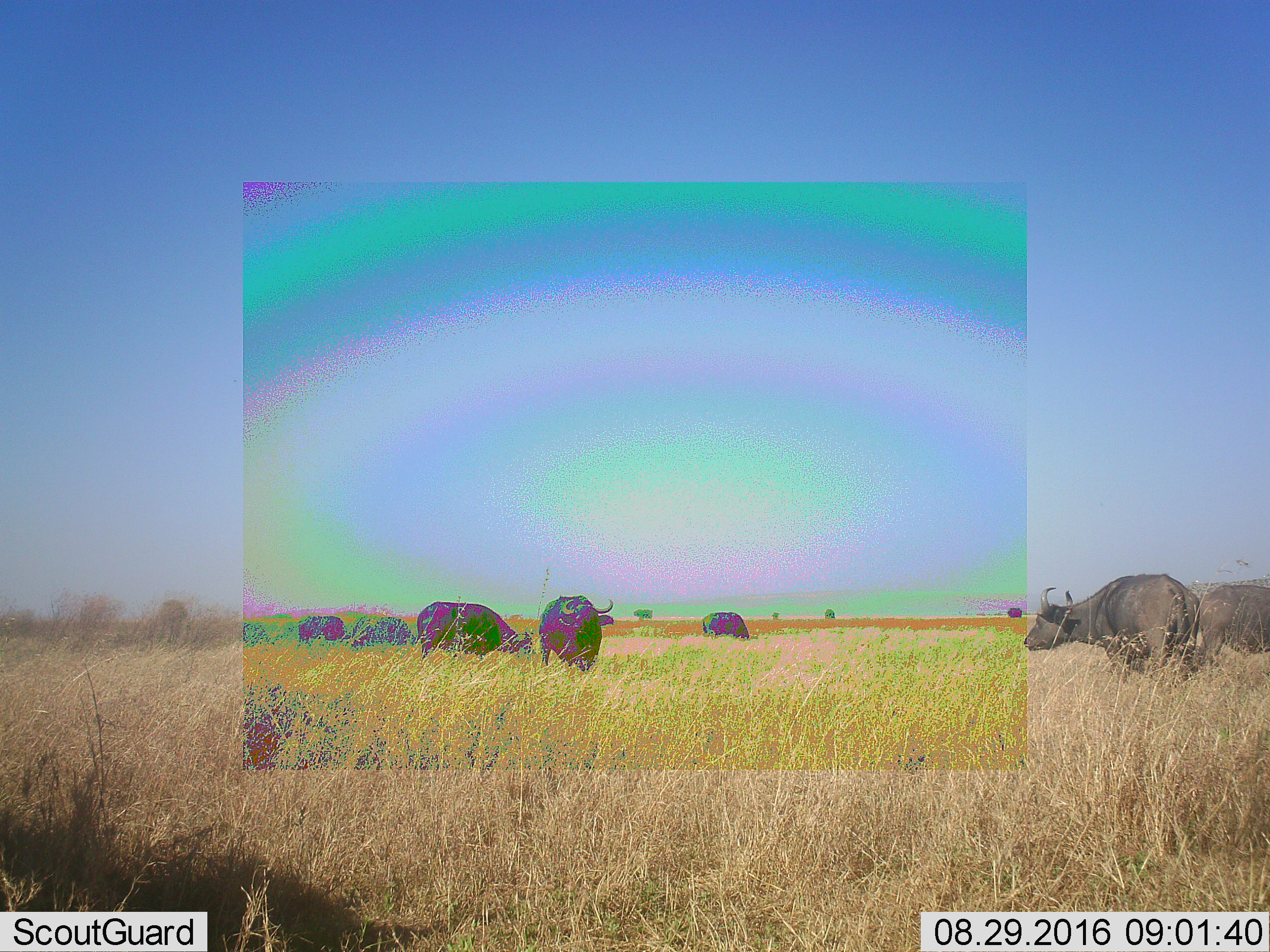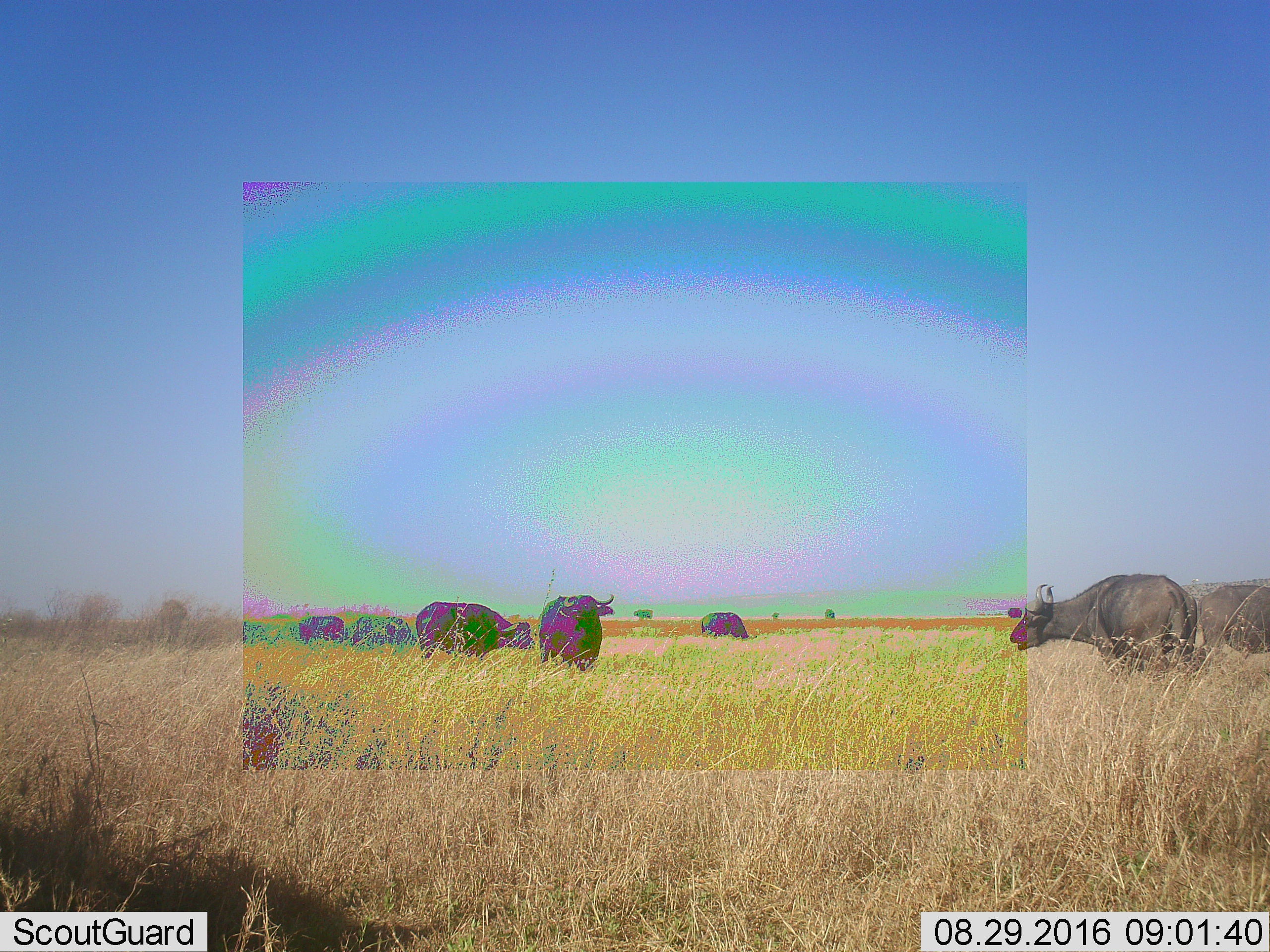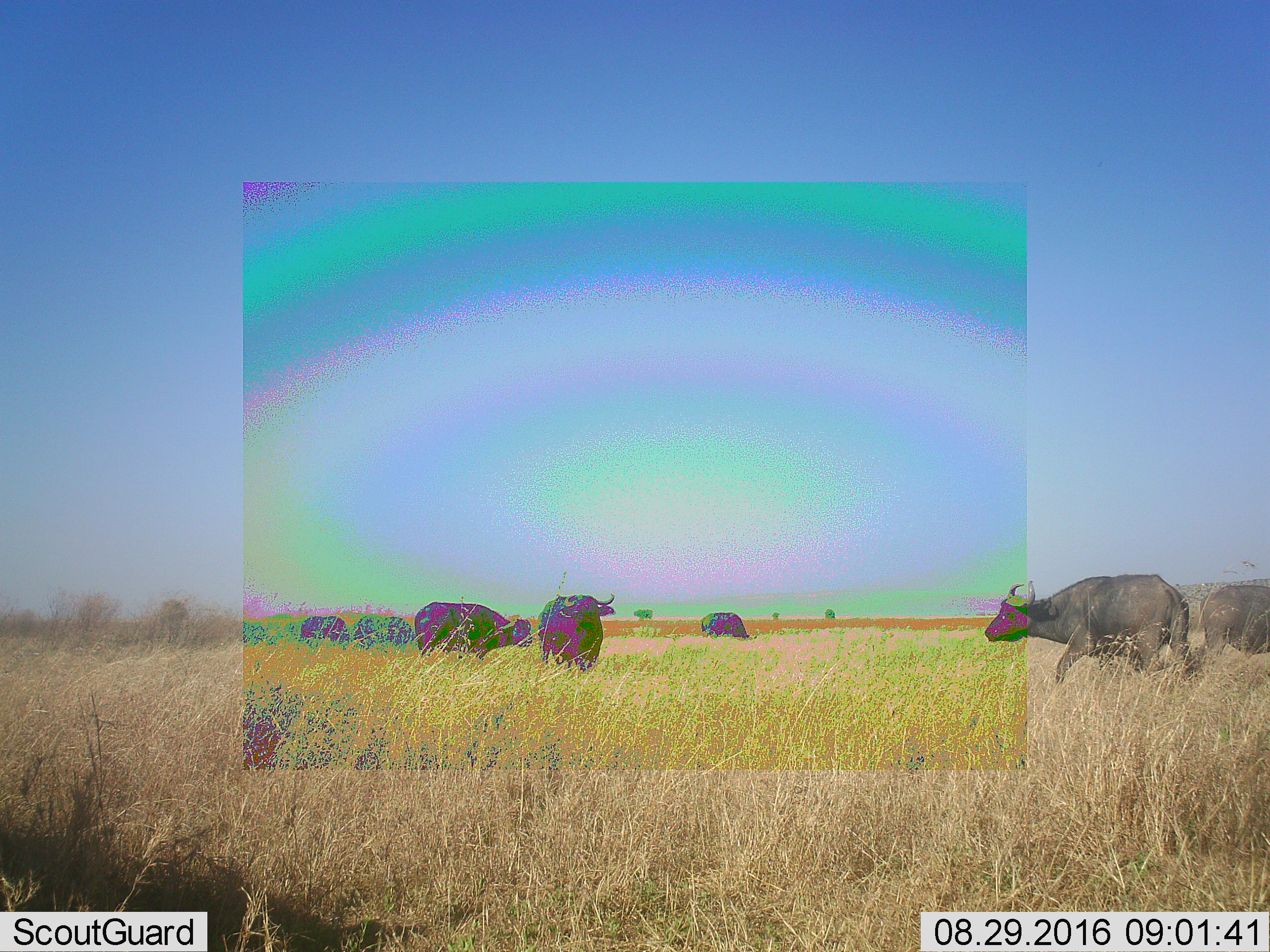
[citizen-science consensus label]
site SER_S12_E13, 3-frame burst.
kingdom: Animalia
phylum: Chordata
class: Mammalia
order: Artiodactyla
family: Bovidae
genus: Syncerus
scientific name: Syncerus caffer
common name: african buffalo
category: buffalo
Buffalo (african buffalo) (Syncerus caffer), count 8. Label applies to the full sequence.